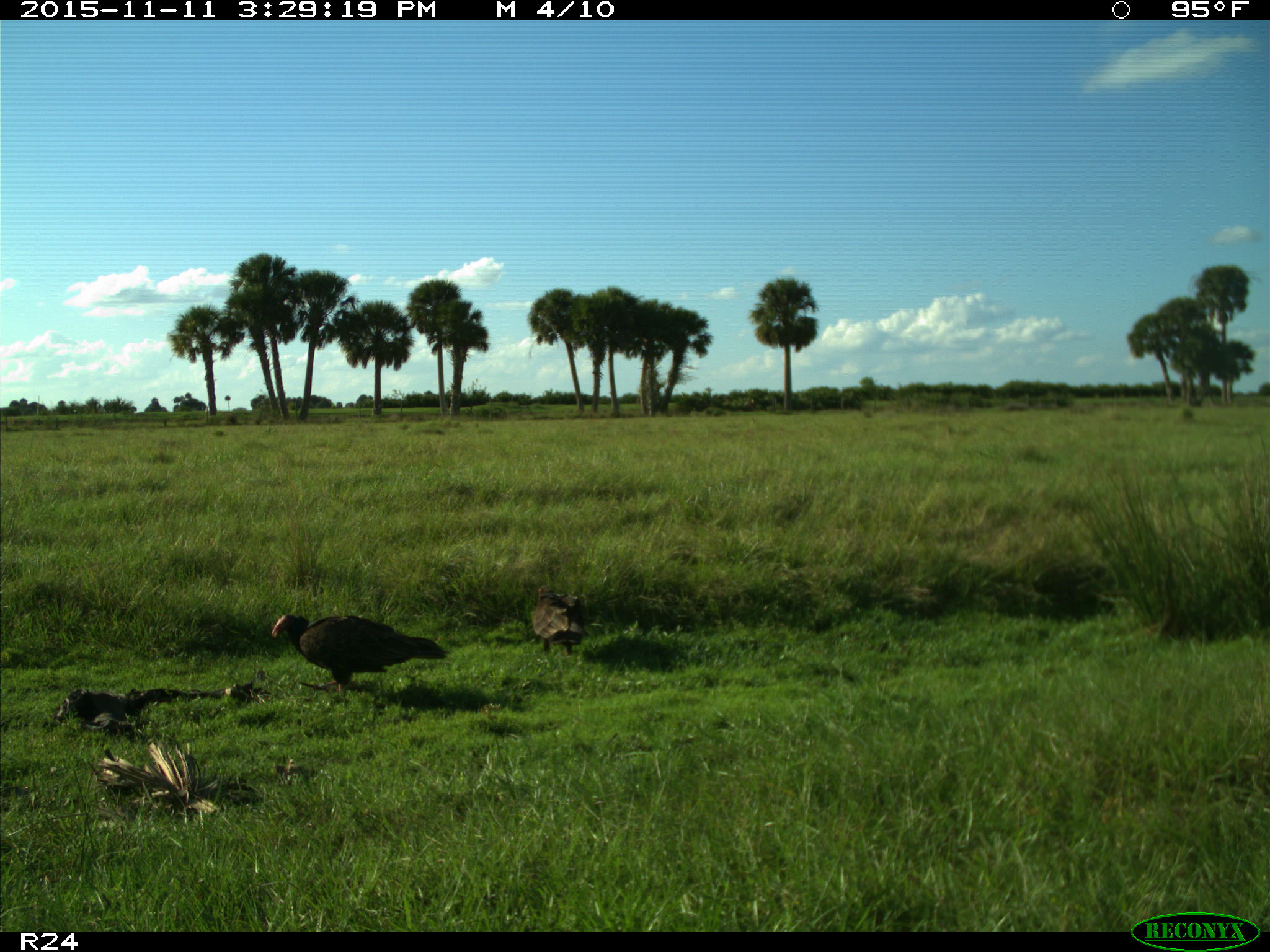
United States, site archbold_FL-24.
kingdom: Animalia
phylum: Chordata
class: Aves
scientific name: Aves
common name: birds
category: unidentified bird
Unidentified bird (birds) (Aves).